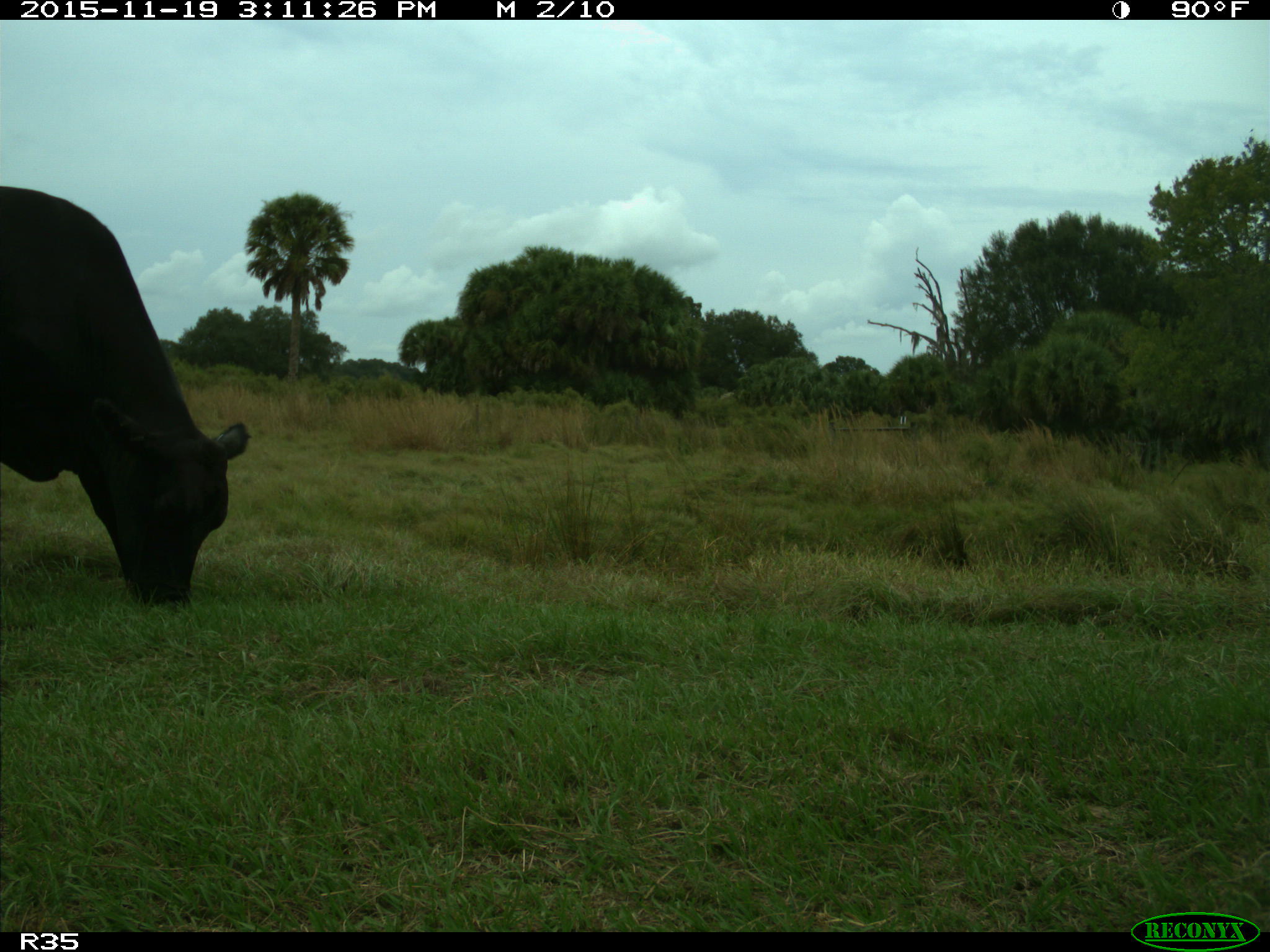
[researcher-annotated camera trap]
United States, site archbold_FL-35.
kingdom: Animalia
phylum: Chordata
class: Mammalia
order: Artiodactyla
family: Bovidae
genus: Bos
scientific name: Bos taurus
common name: domestic cow